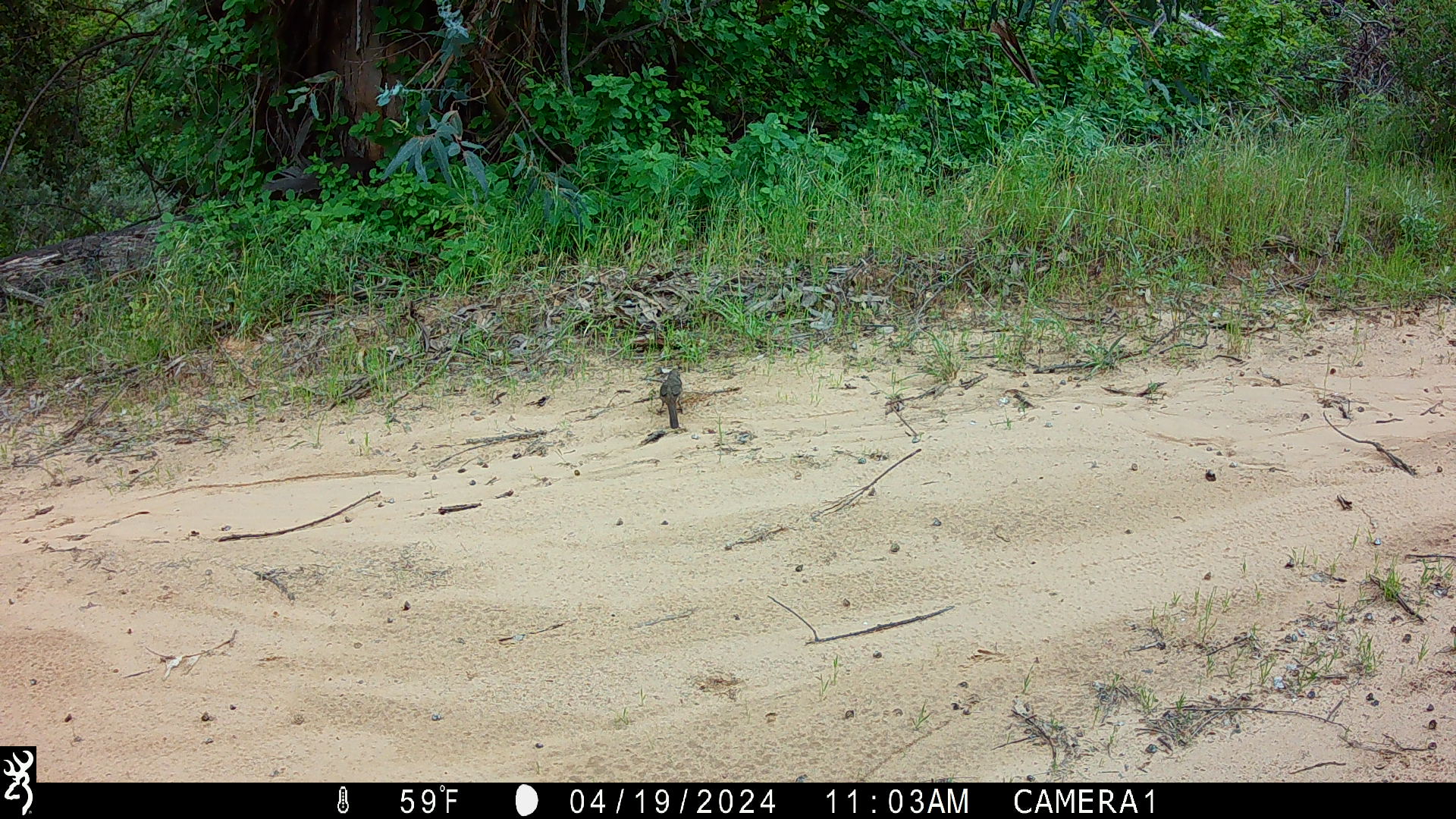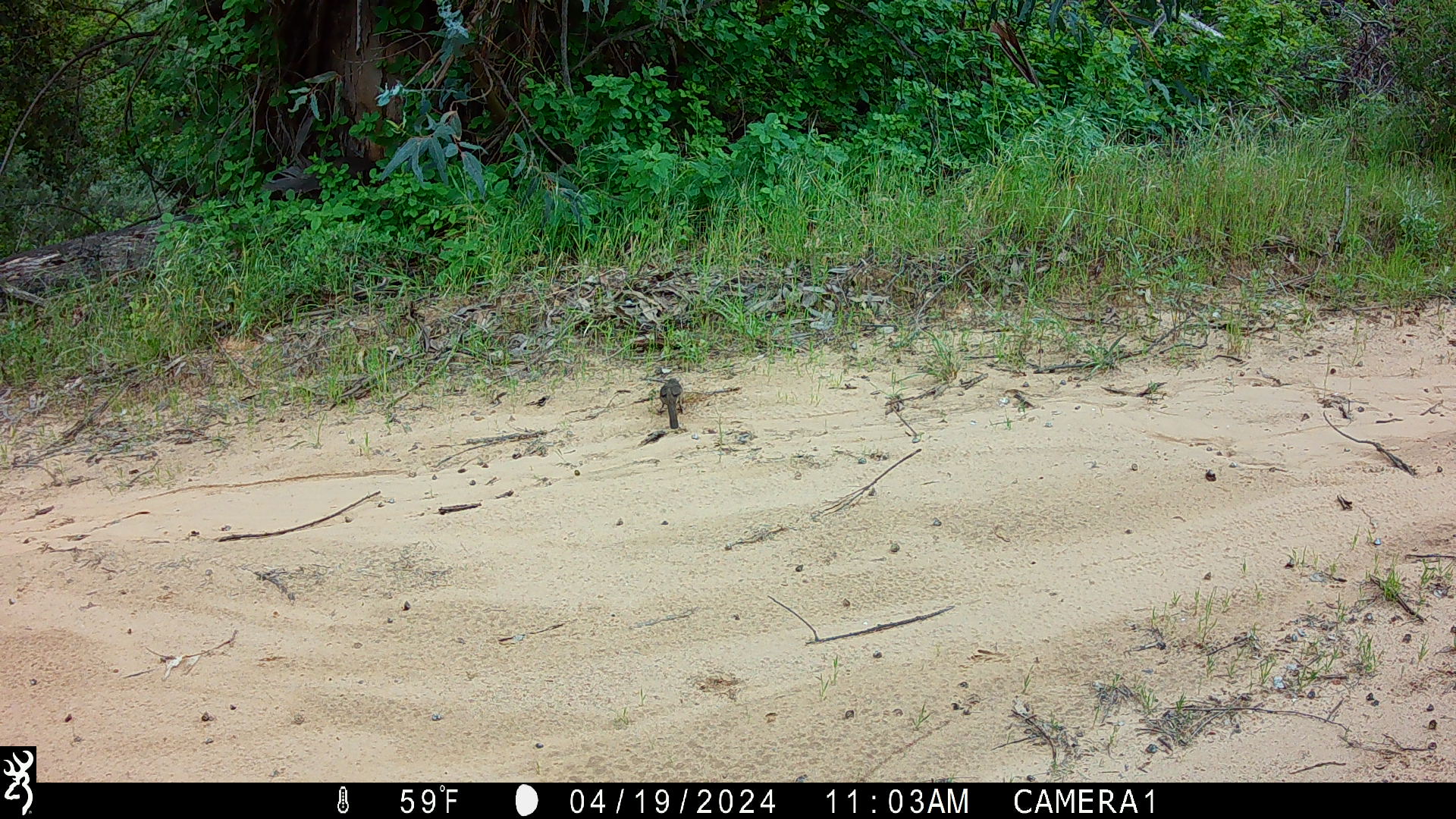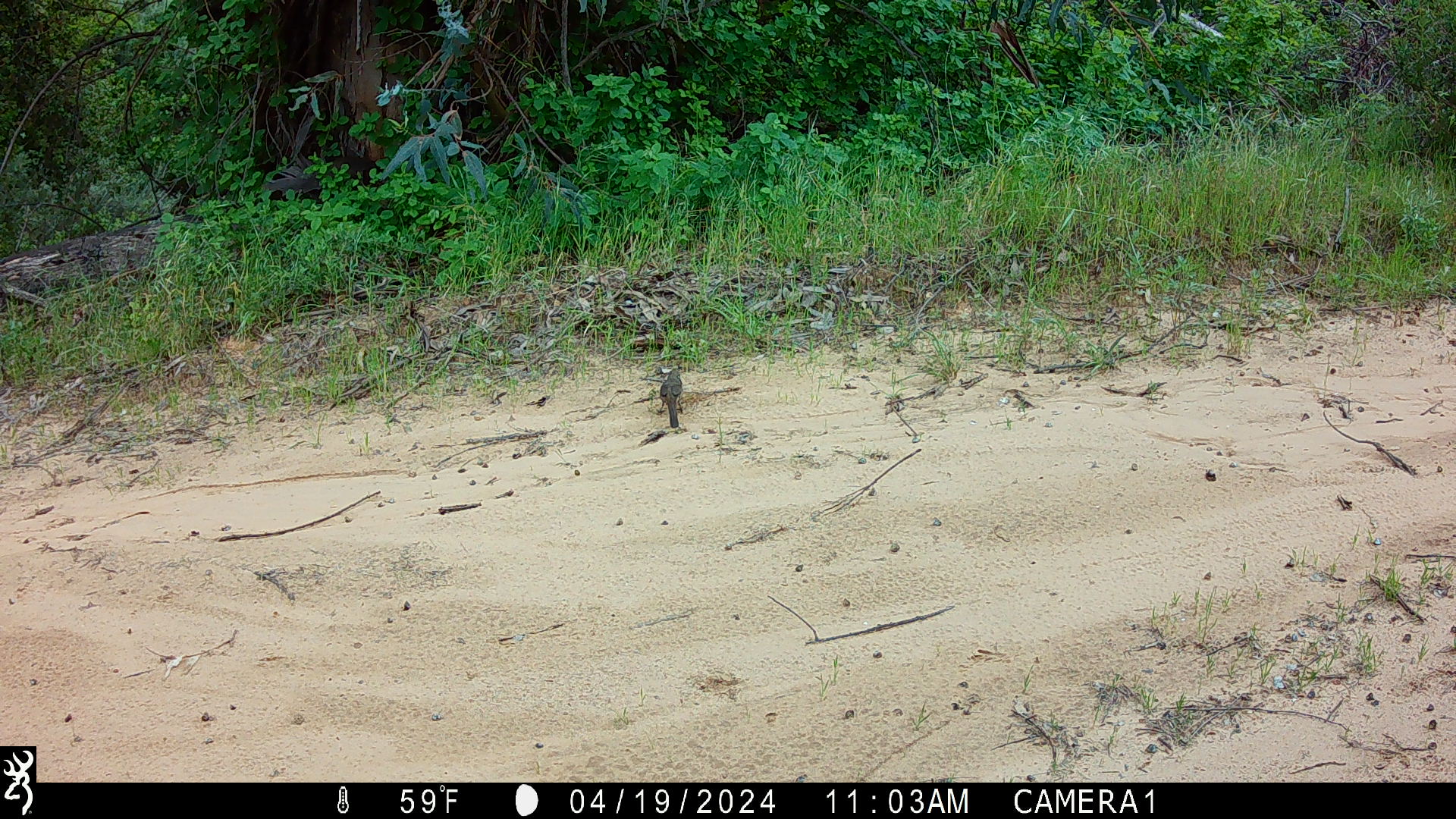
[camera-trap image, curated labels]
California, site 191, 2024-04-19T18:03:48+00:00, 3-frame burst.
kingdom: Animalia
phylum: Chordata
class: Aves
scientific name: Aves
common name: bird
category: unknown bird